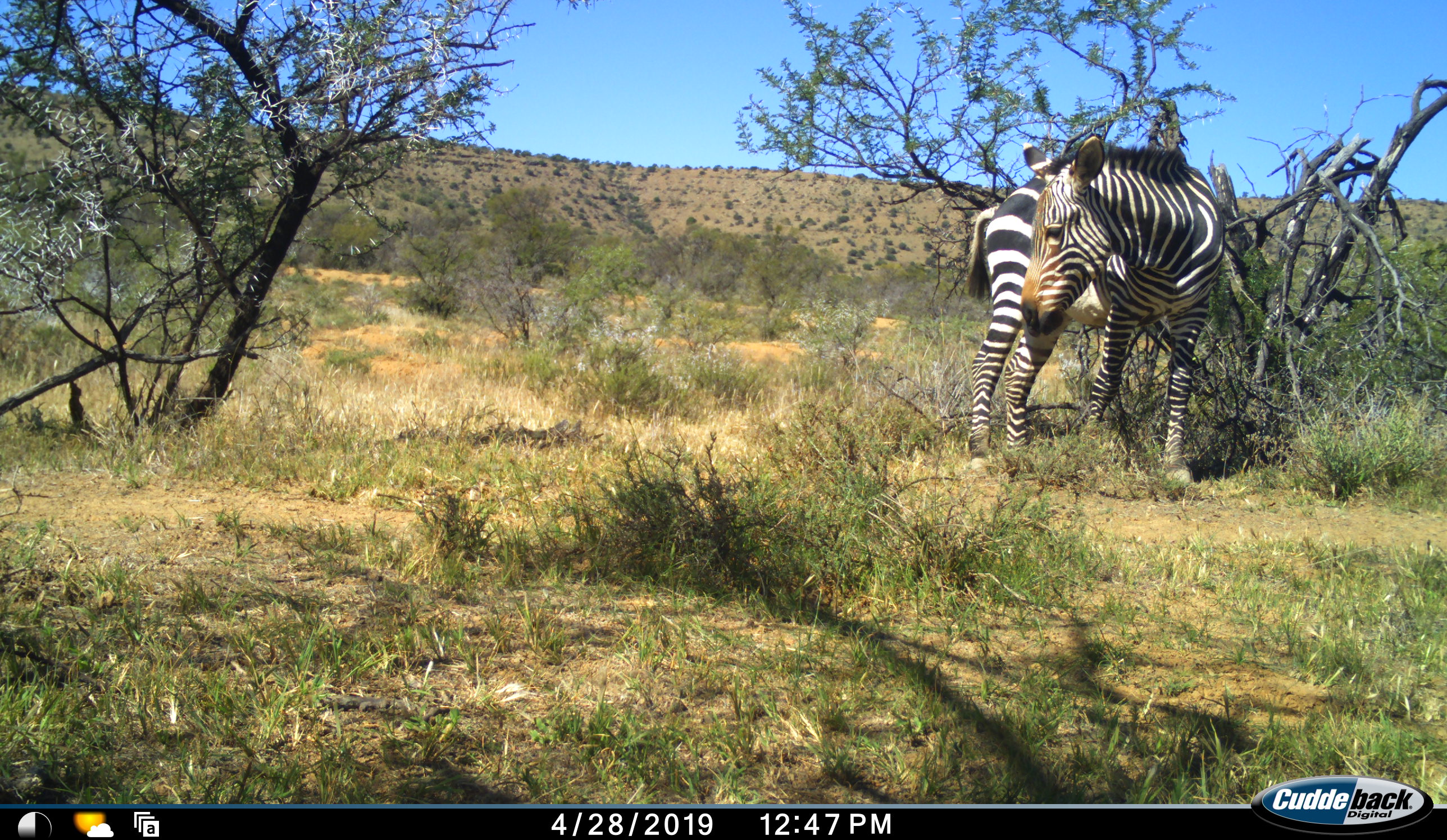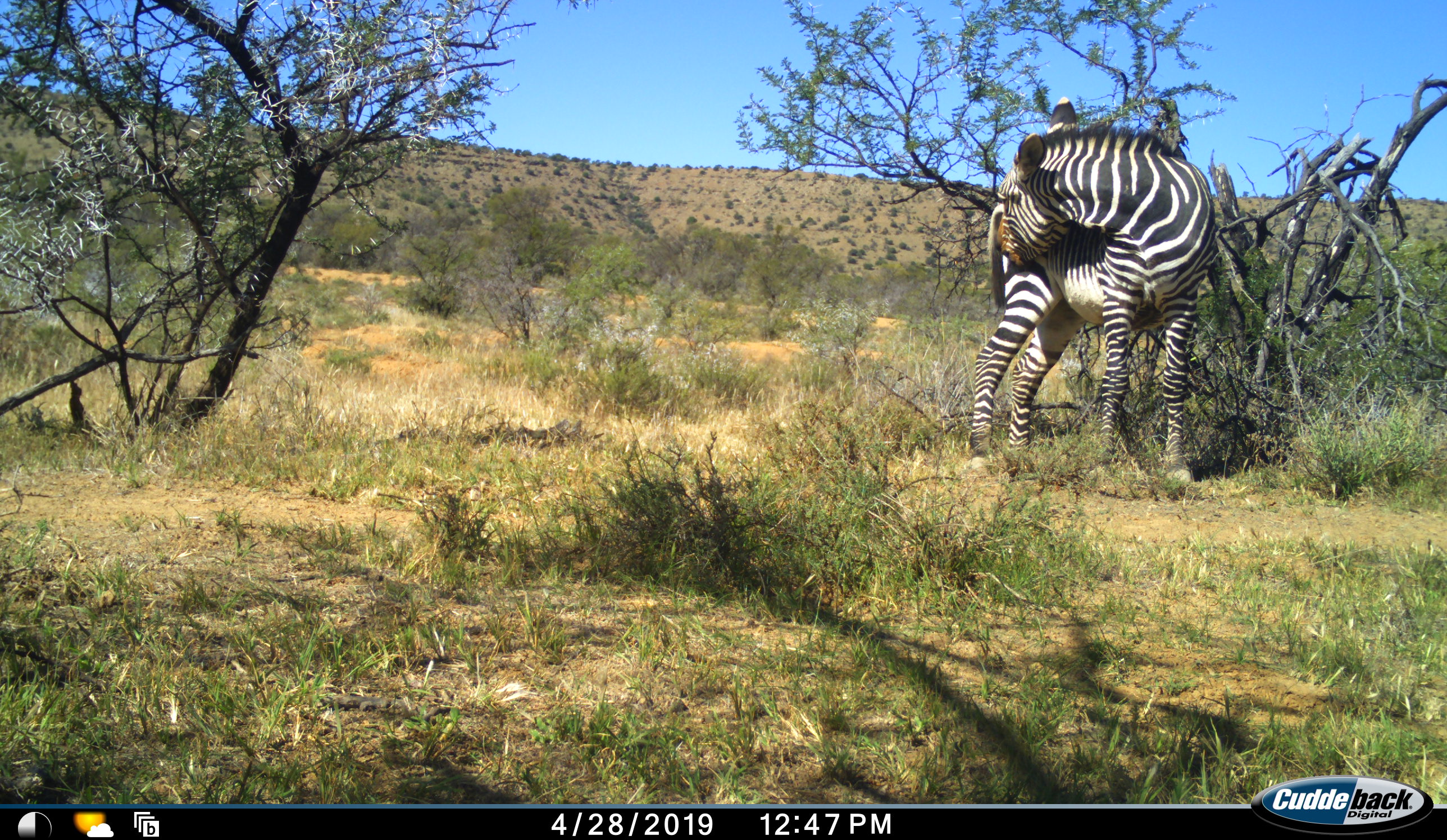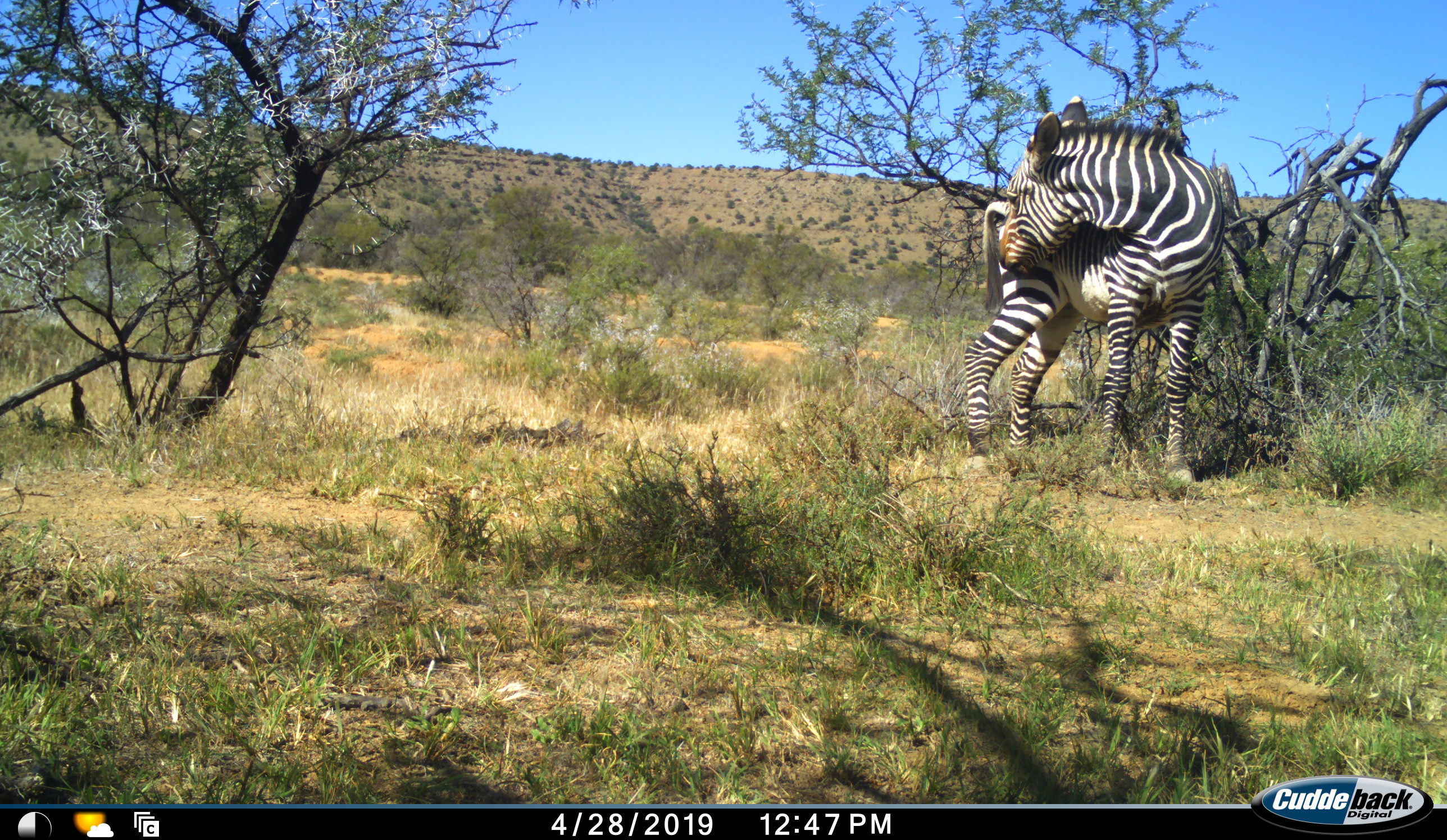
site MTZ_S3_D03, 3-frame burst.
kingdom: Animalia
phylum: Chordata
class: Mammalia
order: Perissodactyla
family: Equidae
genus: Equus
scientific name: Equus zebra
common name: mountain zebra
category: zebramountain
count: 1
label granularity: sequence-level